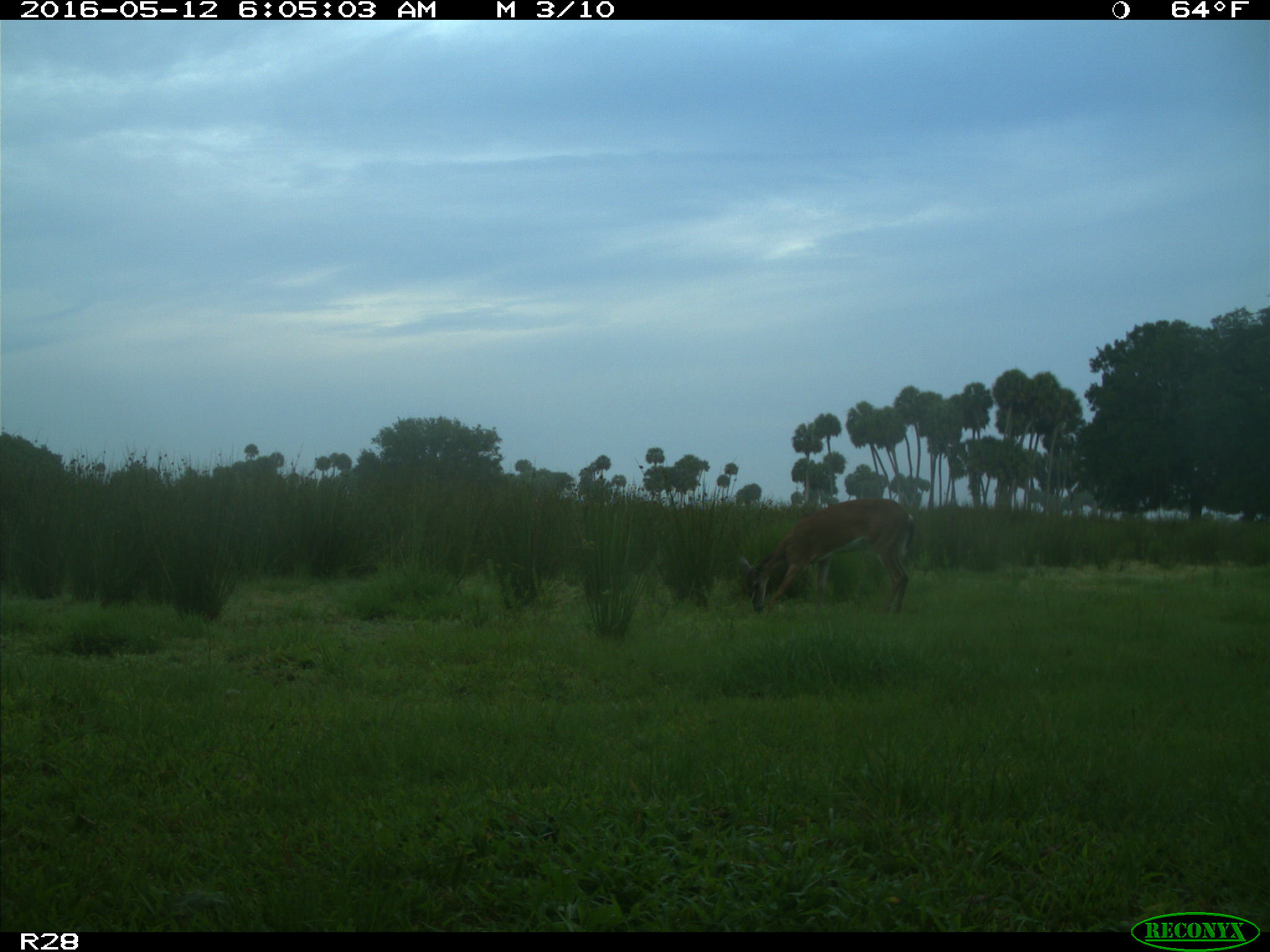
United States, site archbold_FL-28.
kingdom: Animalia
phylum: Chordata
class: Mammalia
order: Artiodactyla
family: Cervidae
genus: Odocoileus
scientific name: Odocoileus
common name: deer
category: unidentified deer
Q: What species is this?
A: Unidentified deer (deer) (Odocoileus).